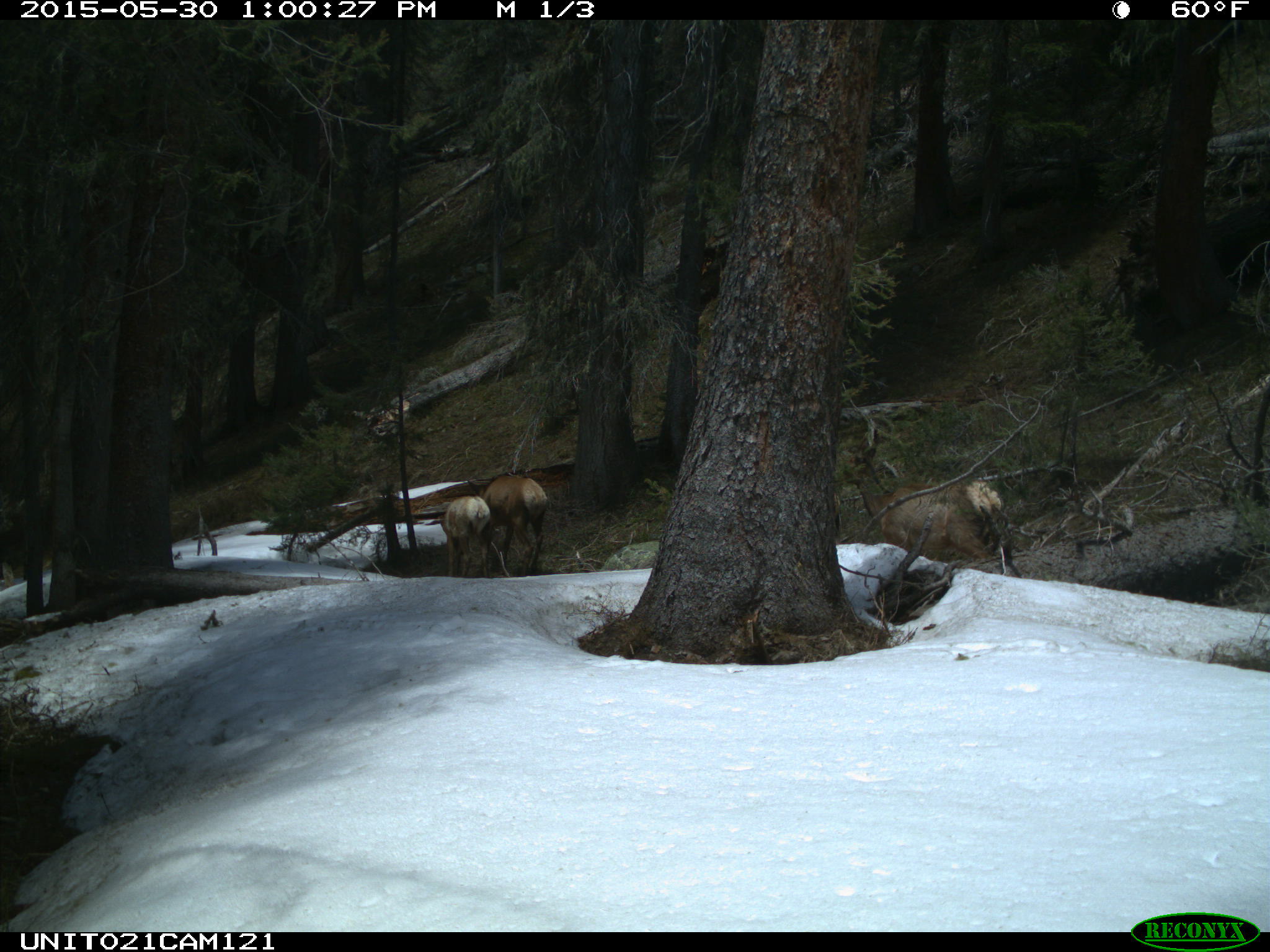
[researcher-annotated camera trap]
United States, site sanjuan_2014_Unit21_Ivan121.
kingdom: Animalia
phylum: Chordata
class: Mammalia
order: Artiodactyla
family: Cervidae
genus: Cervus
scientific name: Cervus elaphus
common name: red deer